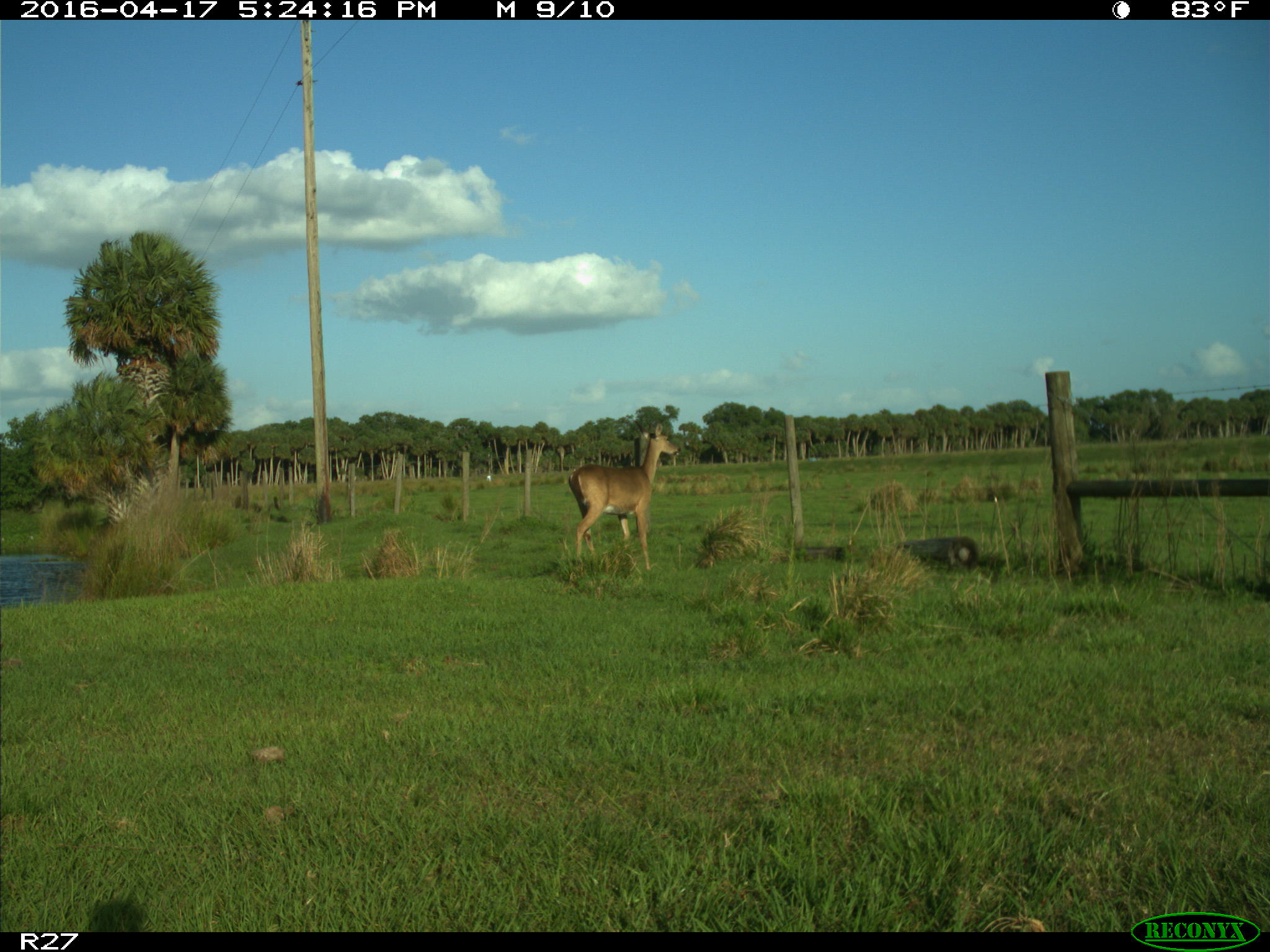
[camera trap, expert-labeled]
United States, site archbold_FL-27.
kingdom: Animalia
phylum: Chordata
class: Mammalia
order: Artiodactyla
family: Cervidae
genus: Odocoileus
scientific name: Odocoileus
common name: deer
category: unidentified deer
Unidentified deer (deer) (Odocoileus).